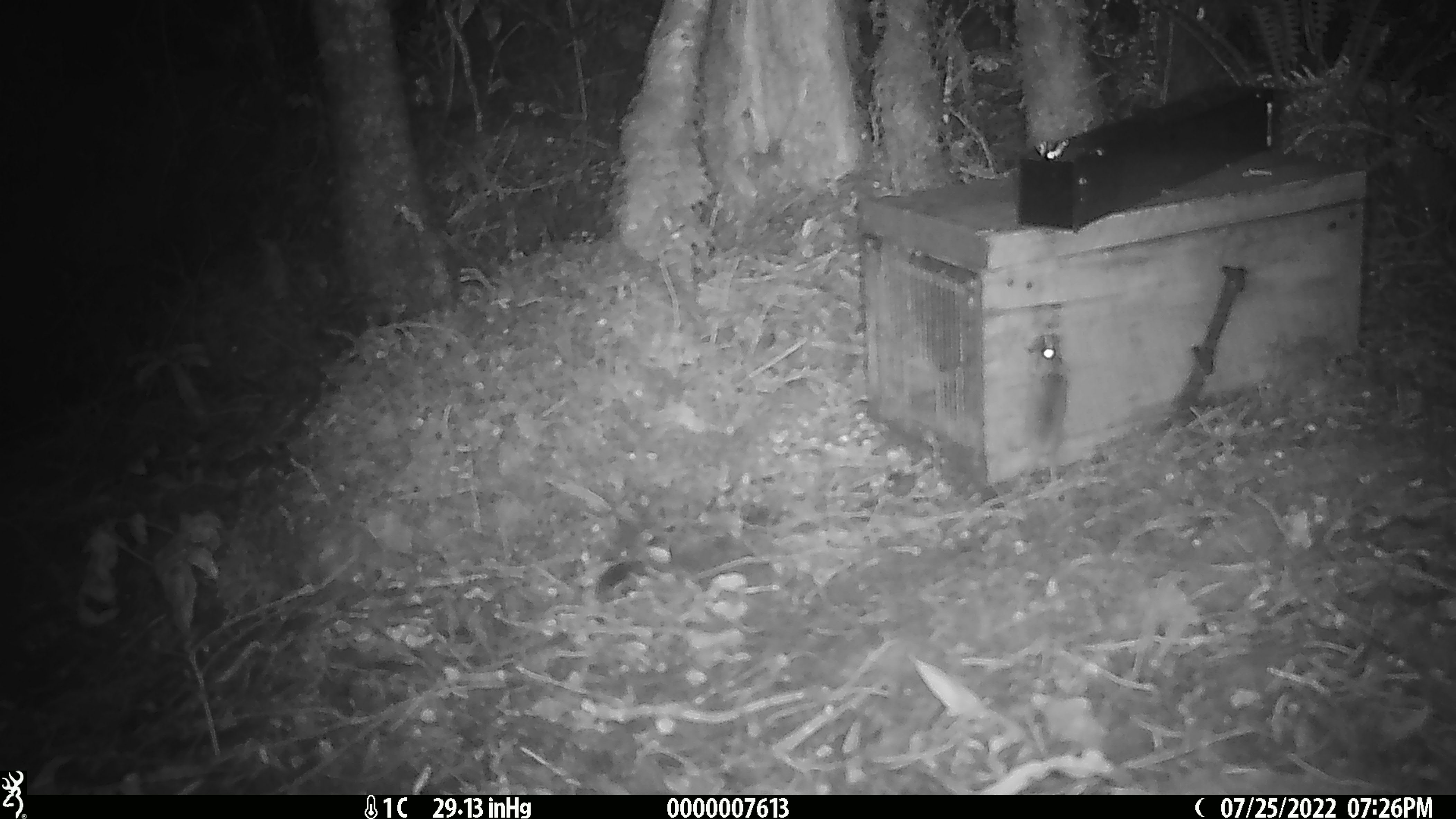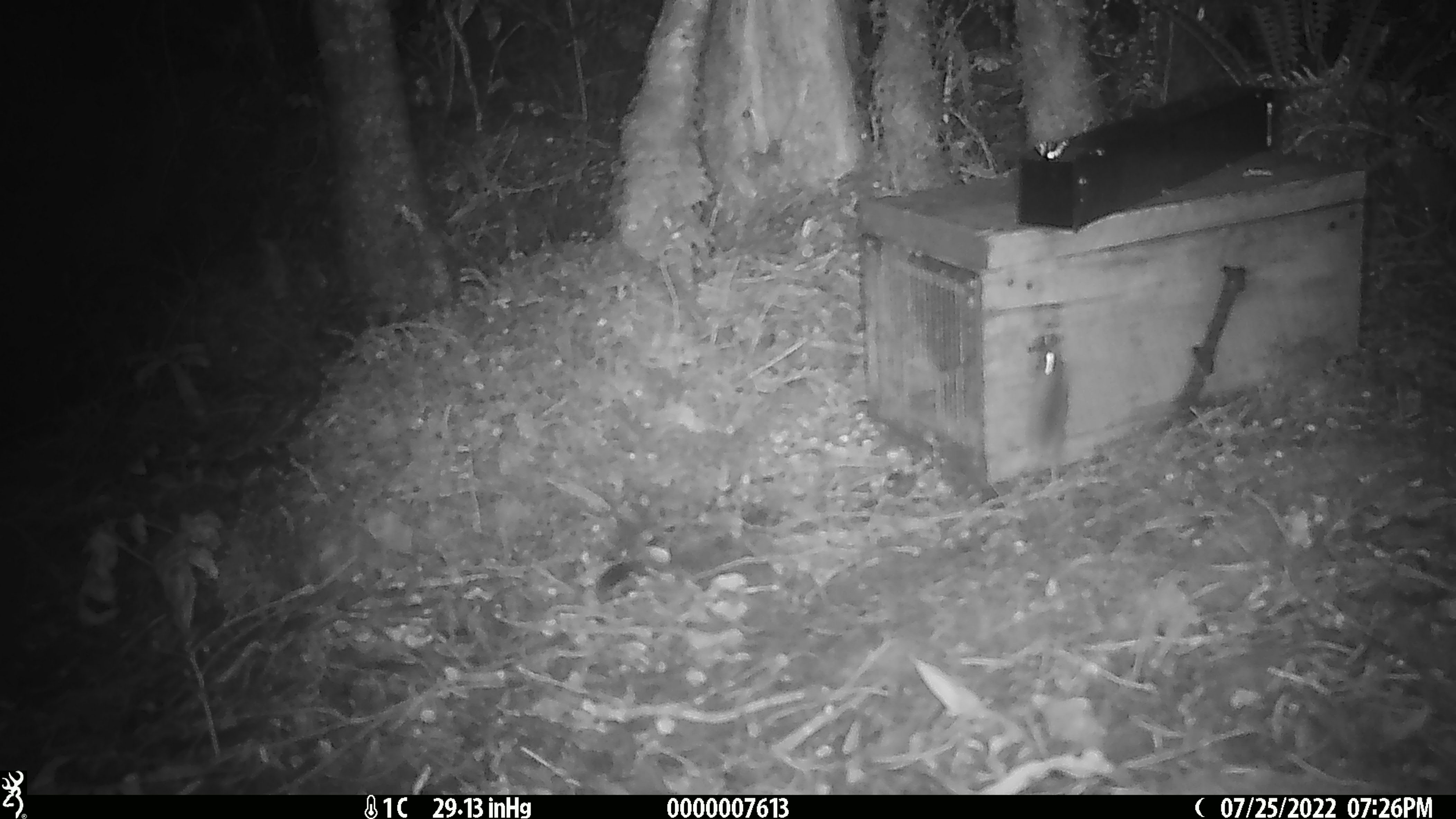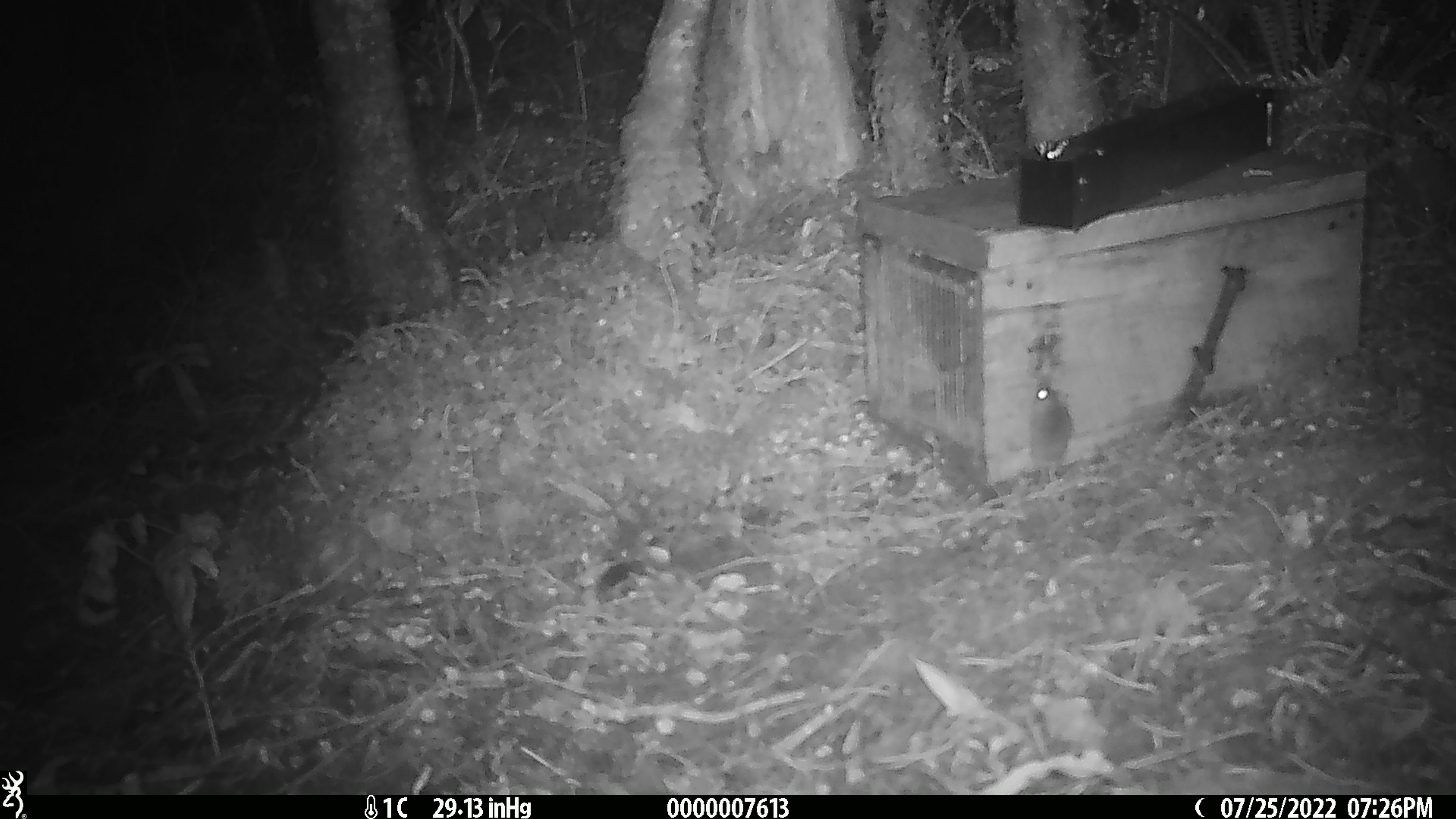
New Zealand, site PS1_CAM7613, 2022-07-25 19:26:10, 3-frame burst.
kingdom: Animalia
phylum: Chordata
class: Mammalia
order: Rodentia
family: Muridae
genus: Mus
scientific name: Mus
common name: mouse